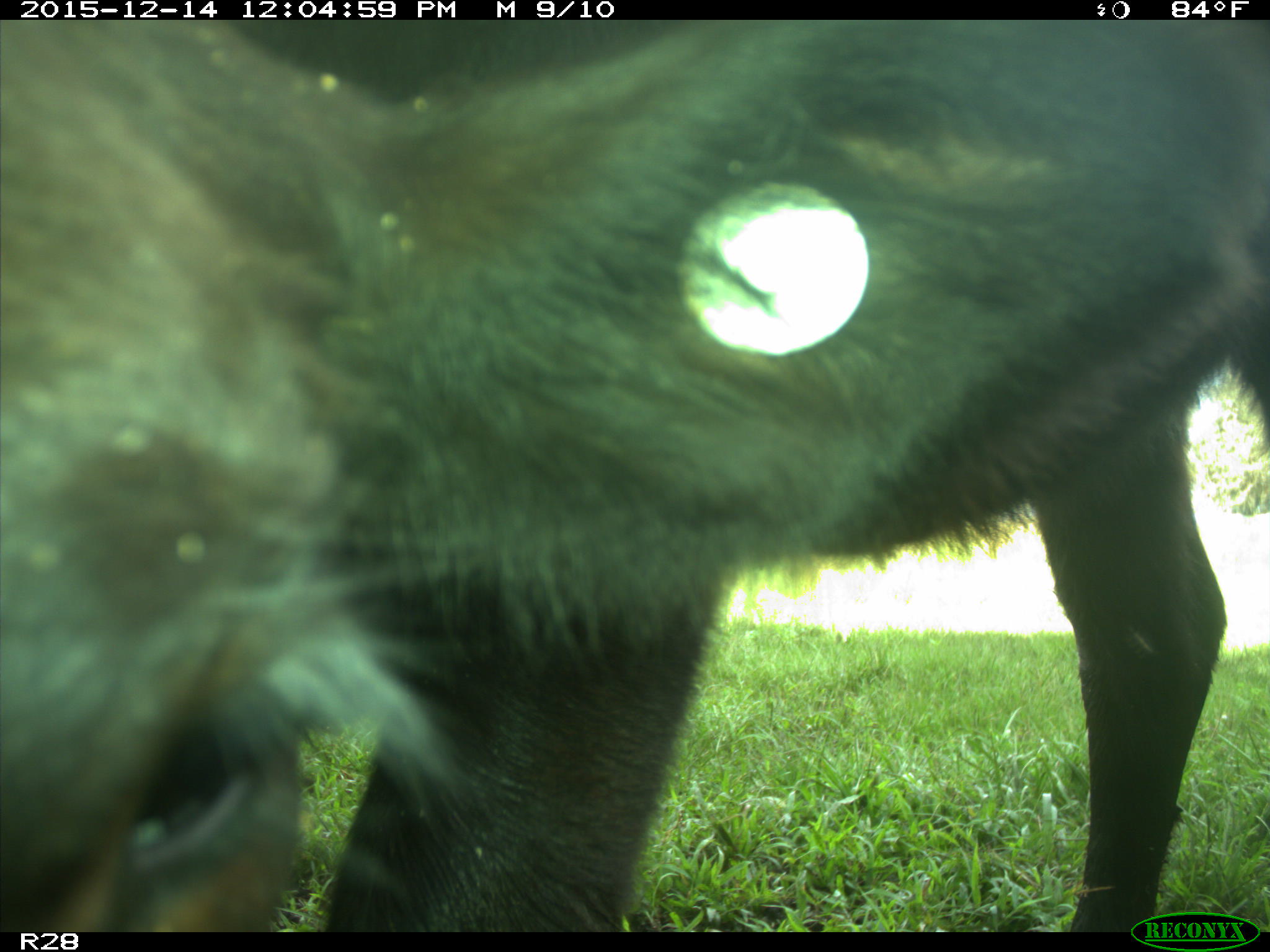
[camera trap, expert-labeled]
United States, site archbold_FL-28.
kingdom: Animalia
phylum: Chordata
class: Mammalia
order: Artiodactyla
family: Bovidae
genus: Bos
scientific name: Bos taurus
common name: domestic cow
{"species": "Bos taurus (domestic cow)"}